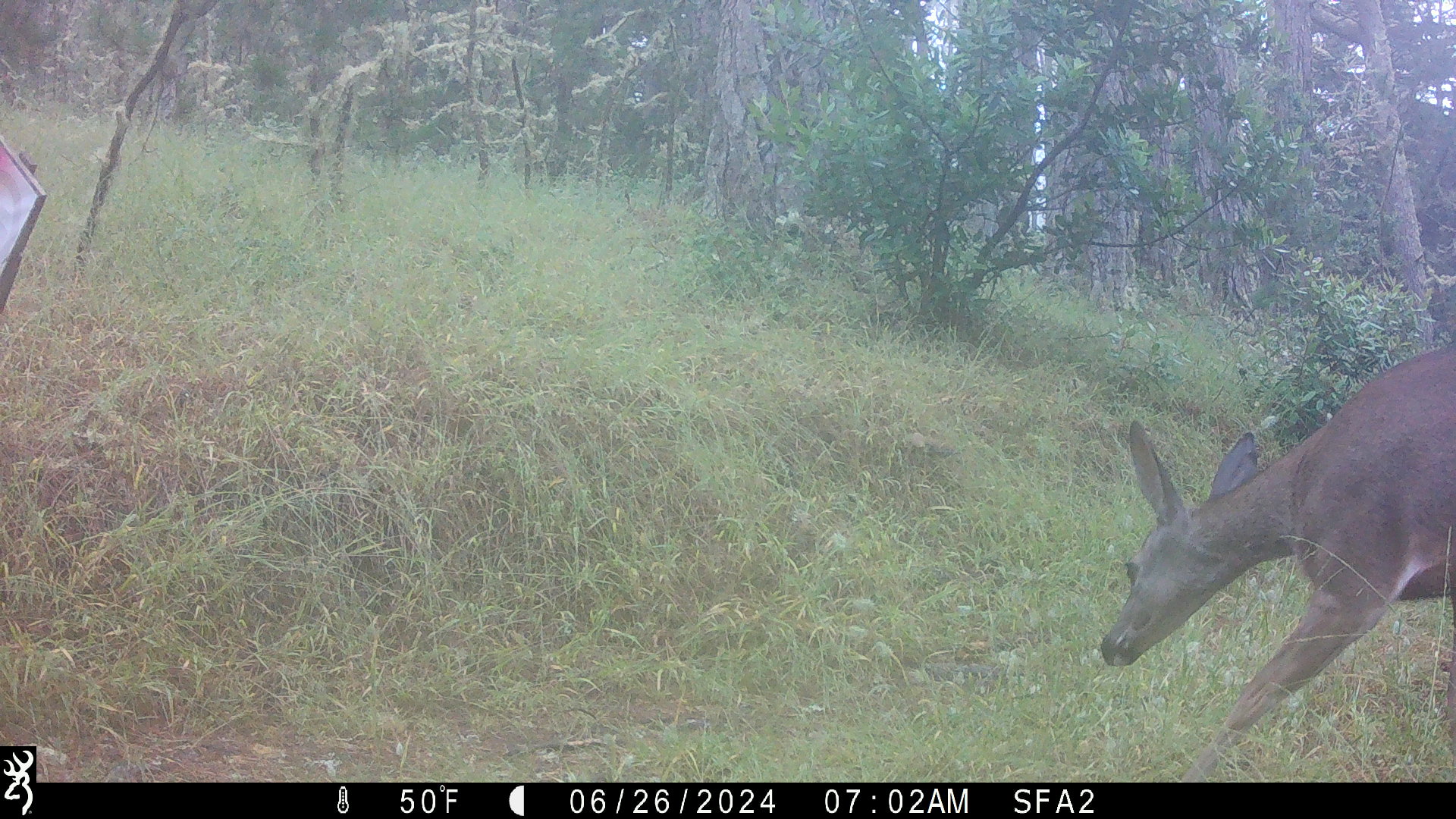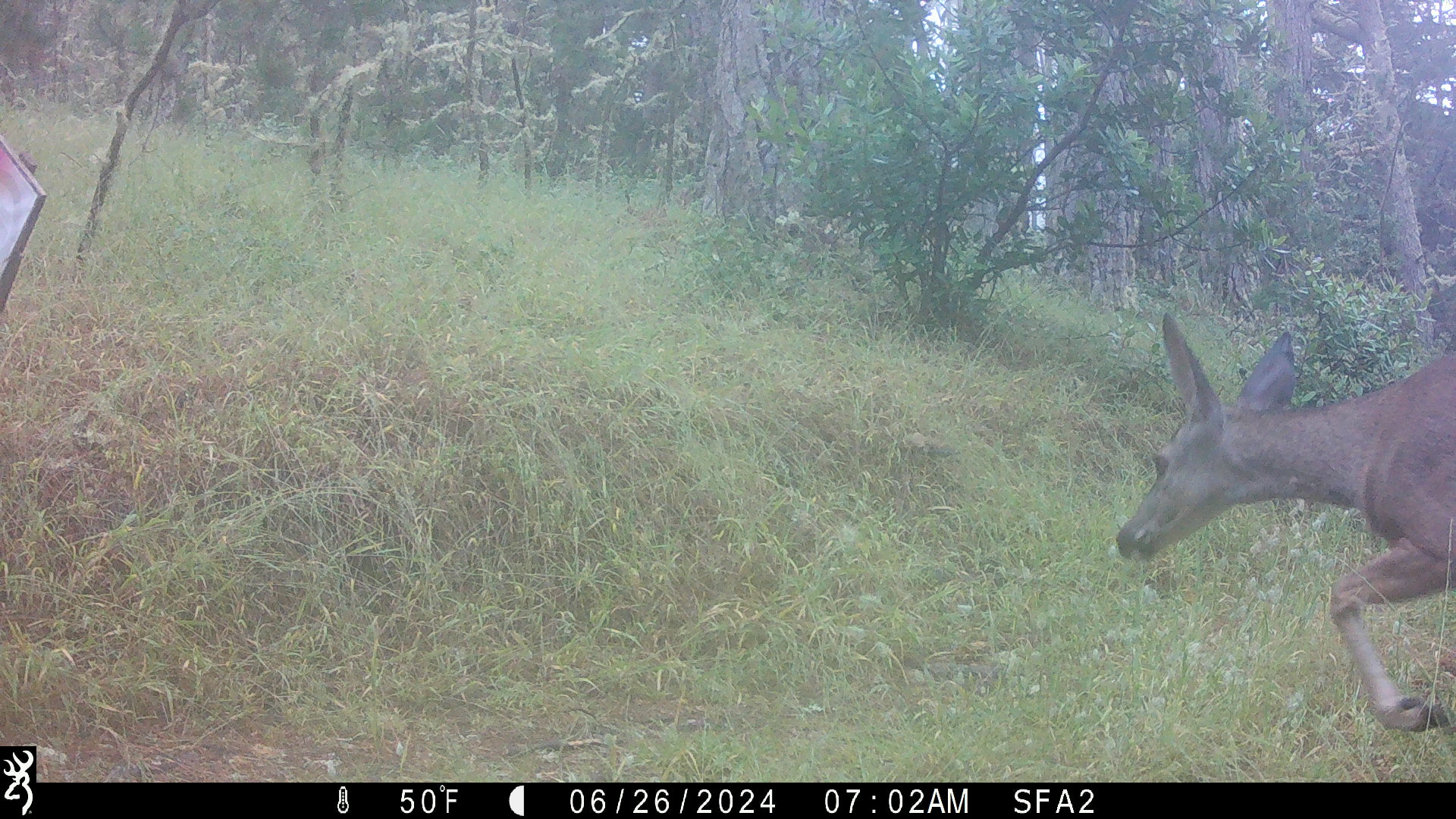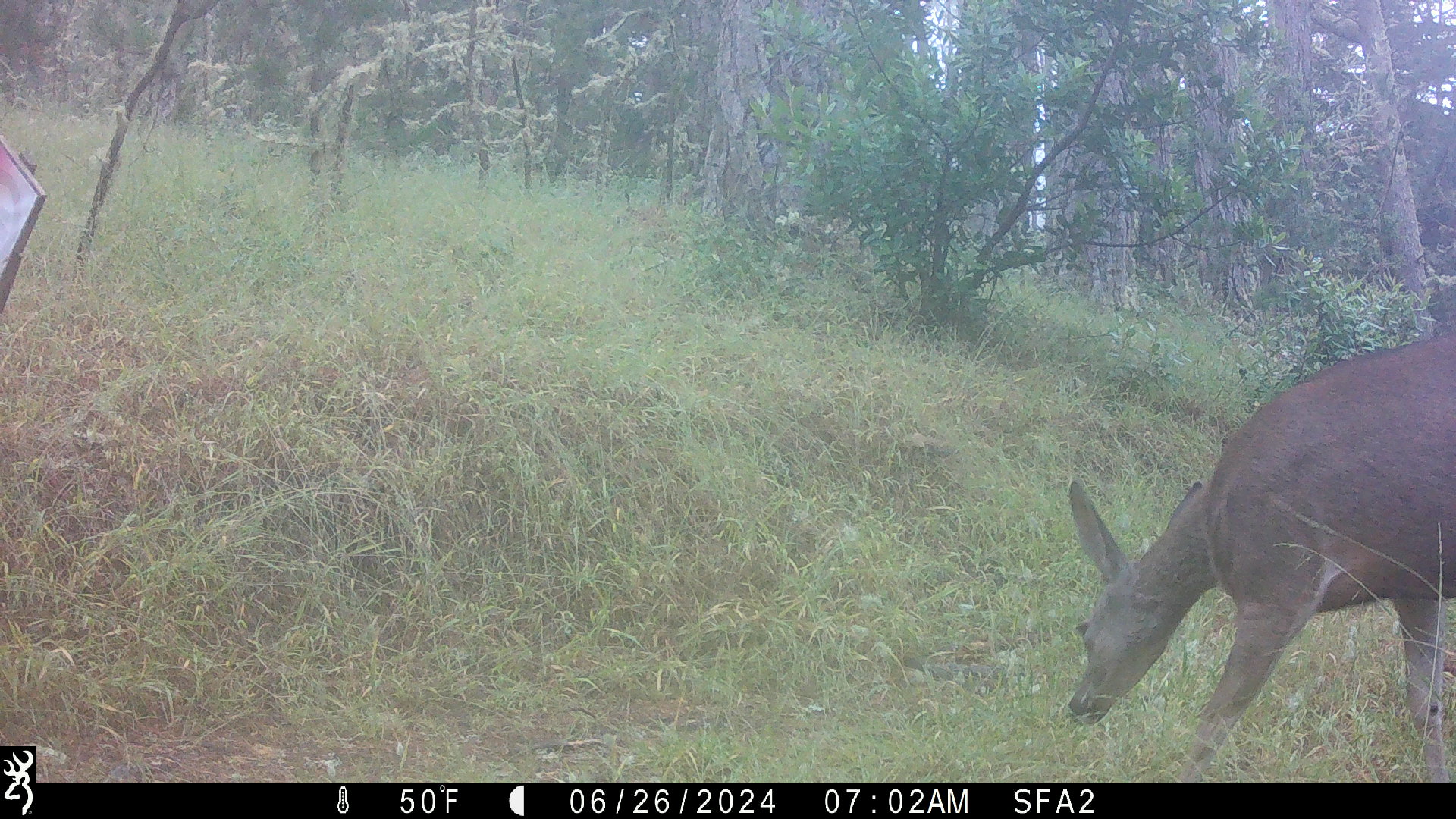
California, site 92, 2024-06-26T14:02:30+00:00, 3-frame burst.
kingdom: Animalia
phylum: Chordata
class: Mammalia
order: Artiodactyla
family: Cervidae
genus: Odocoileus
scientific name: Odocoileus hemionus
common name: mule deer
Mule deer (Odocoileus hemionus).